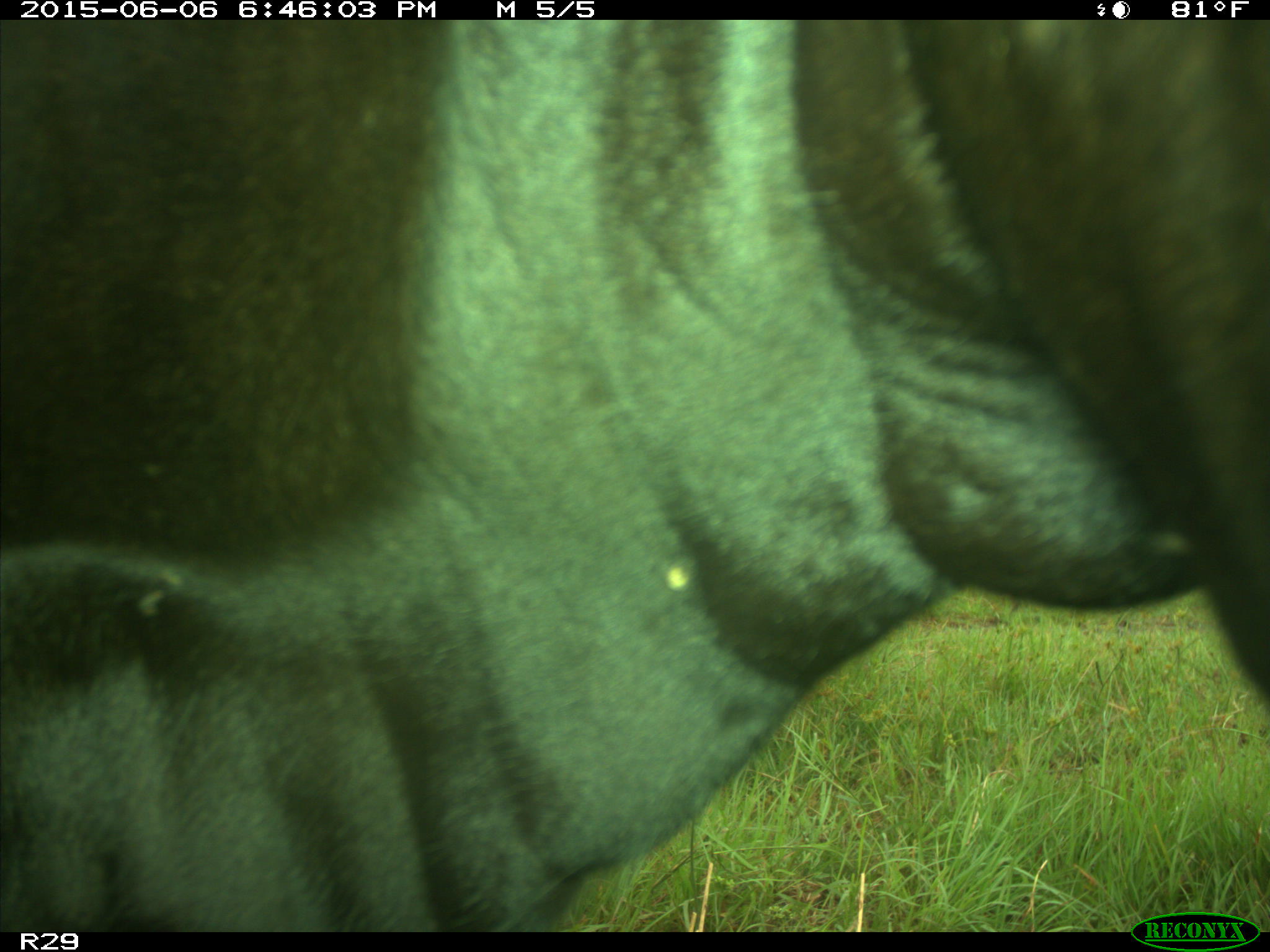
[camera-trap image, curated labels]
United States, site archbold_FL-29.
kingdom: Animalia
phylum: Chordata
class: Mammalia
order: Artiodactyla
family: Bovidae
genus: Bos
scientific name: Bos taurus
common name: domestic cow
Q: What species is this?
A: Bos taurus (domestic cow).